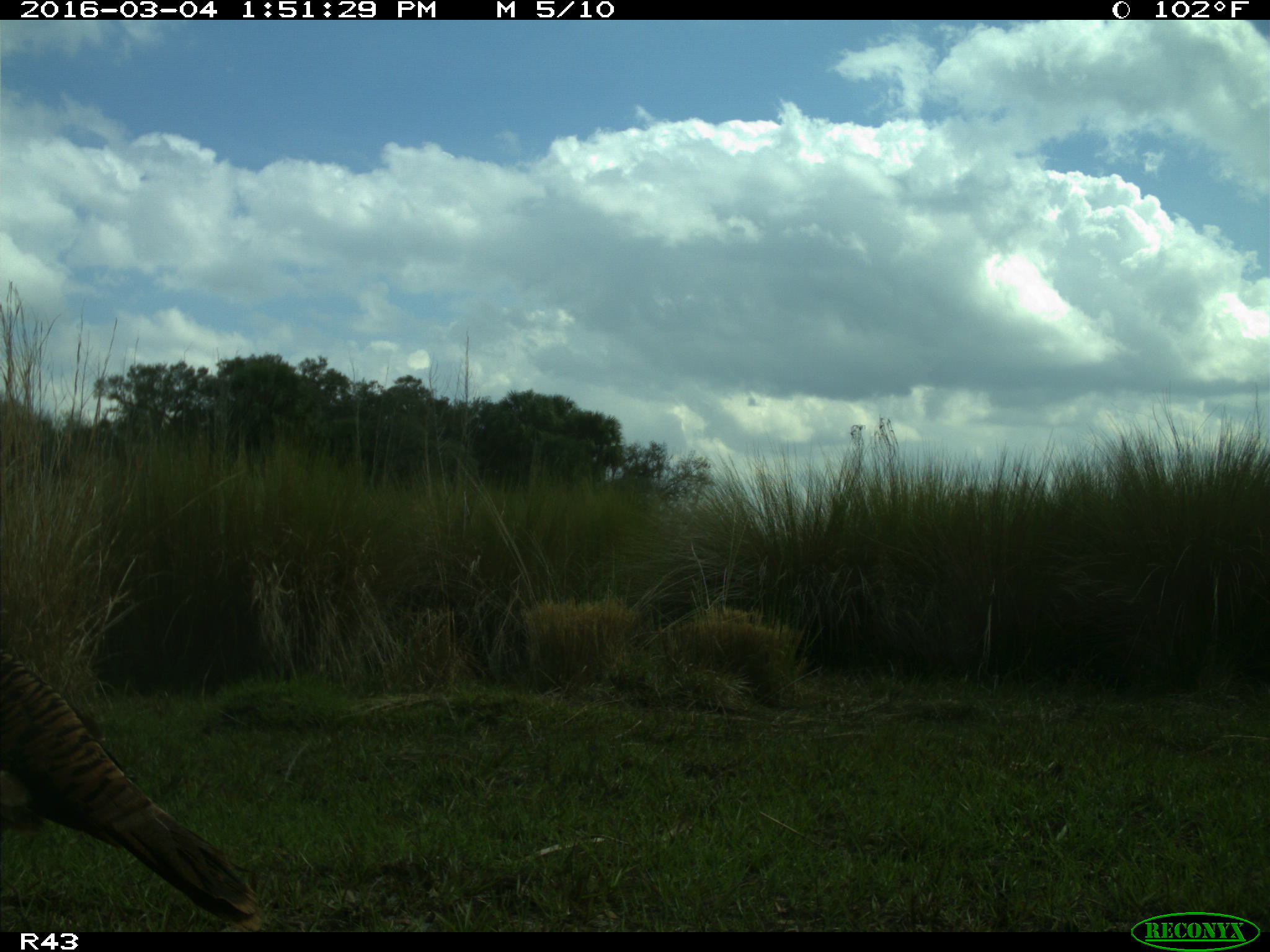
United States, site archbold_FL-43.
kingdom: Animalia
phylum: Chordata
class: Aves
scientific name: Aves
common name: birds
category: unidentified bird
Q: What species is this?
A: Unidentified bird (birds) (Aves).